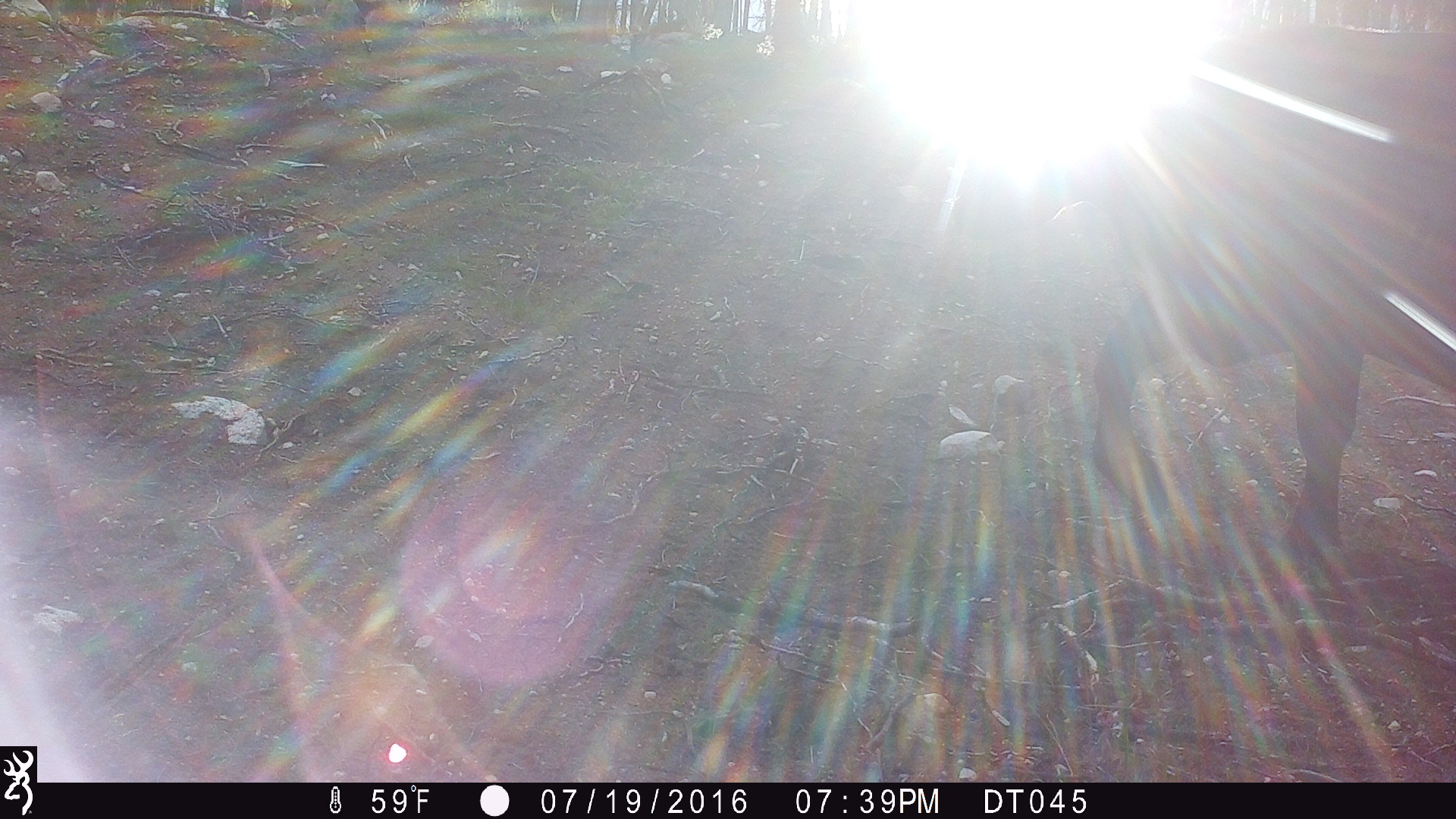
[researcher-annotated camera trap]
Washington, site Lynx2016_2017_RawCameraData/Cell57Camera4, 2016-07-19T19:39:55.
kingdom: Animalia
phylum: Chordata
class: Mammalia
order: Artiodactyla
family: Bovidae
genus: Bos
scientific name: Bos taurus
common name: domestic cattle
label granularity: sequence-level